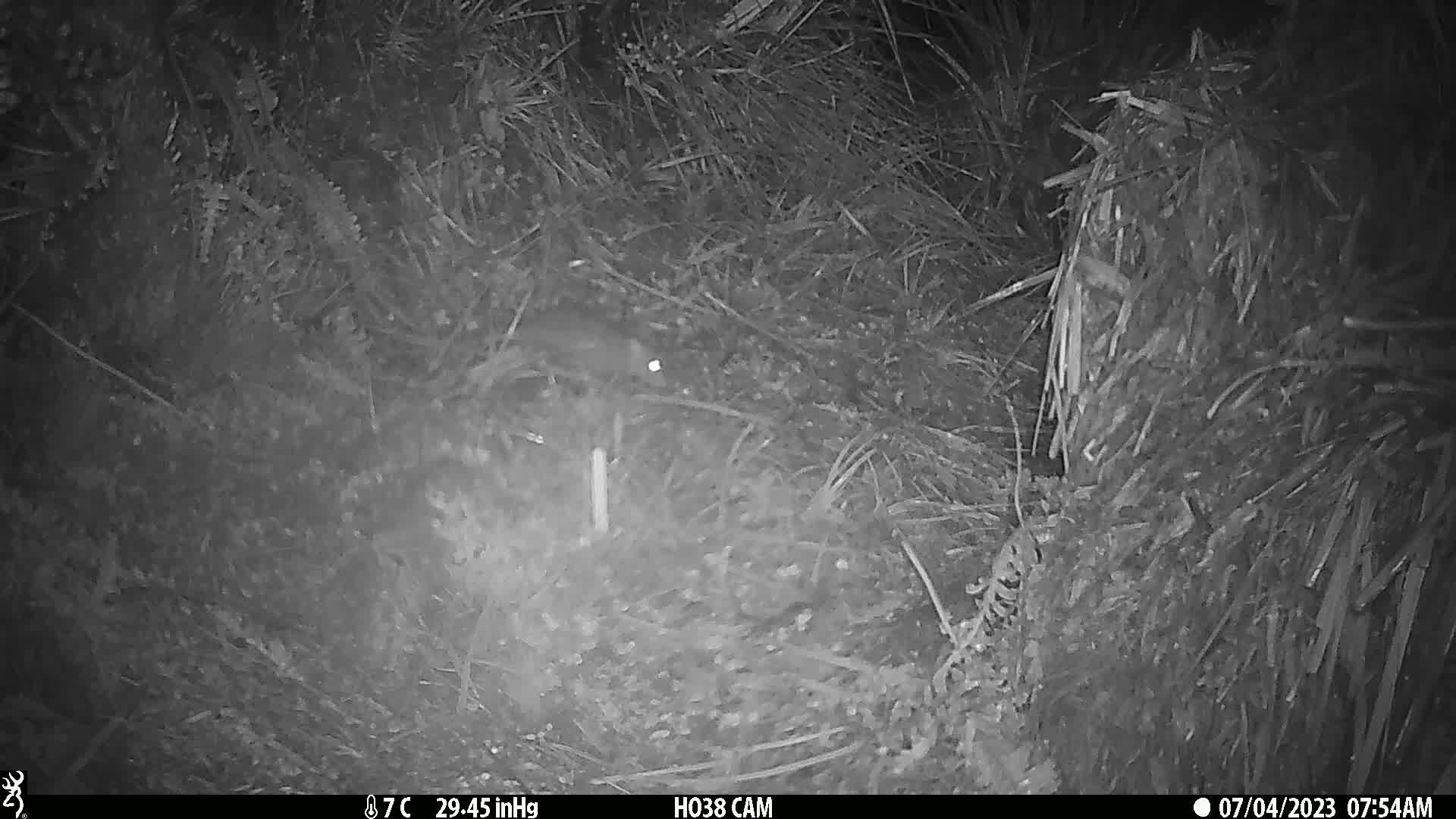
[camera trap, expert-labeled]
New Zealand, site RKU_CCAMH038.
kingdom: Animalia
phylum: Chordata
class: Mammalia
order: Rodentia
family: Muridae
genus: Rattus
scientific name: Rattus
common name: rat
Rat (Rattus).